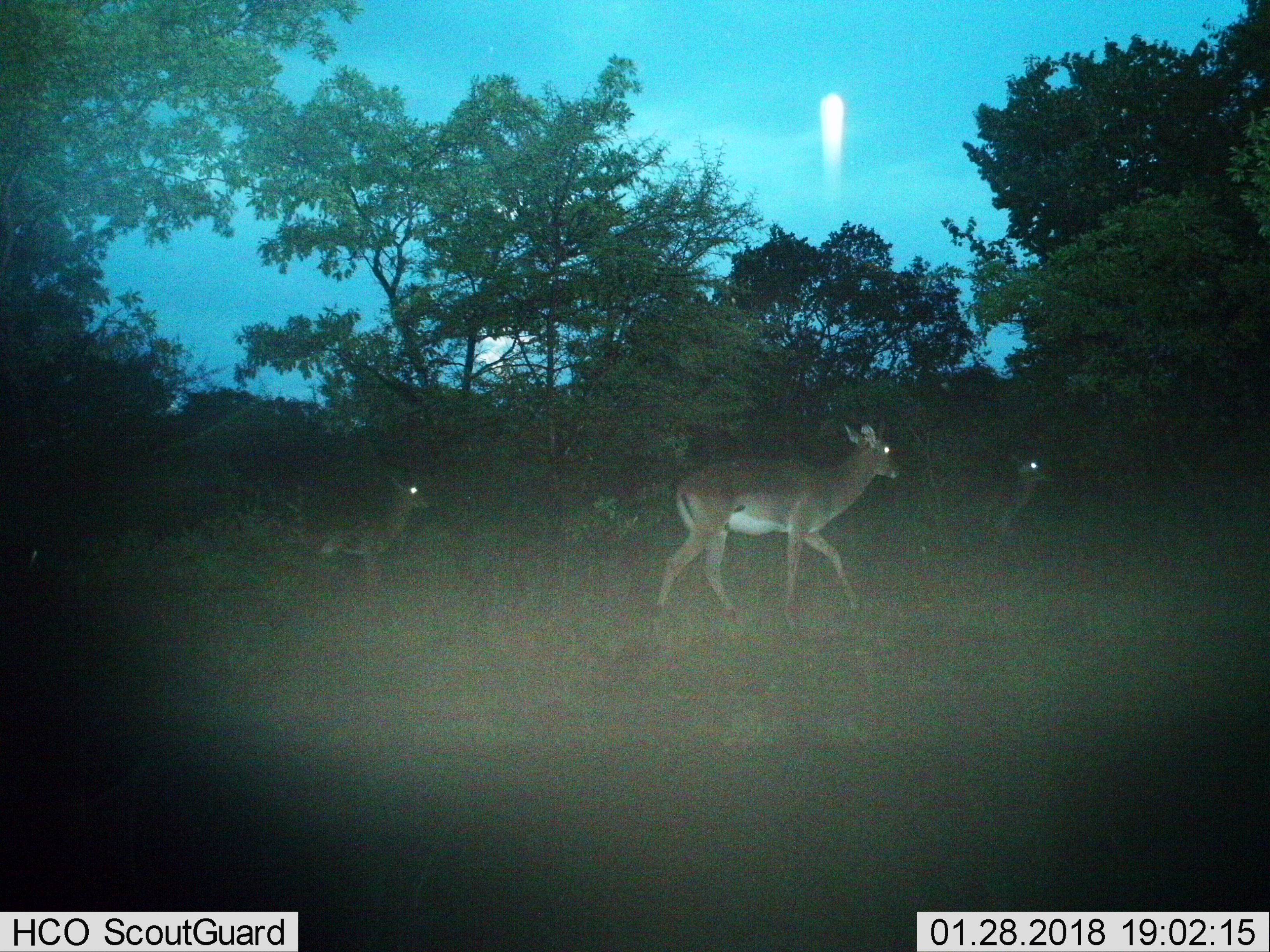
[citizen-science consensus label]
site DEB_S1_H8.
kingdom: Animalia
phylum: Chordata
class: Mammalia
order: Artiodactyla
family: Bovidae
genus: Aepyceros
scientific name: Aepyceros melampus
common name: impala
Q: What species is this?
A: Impala (Aepyceros melampus).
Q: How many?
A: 3.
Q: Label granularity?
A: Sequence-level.